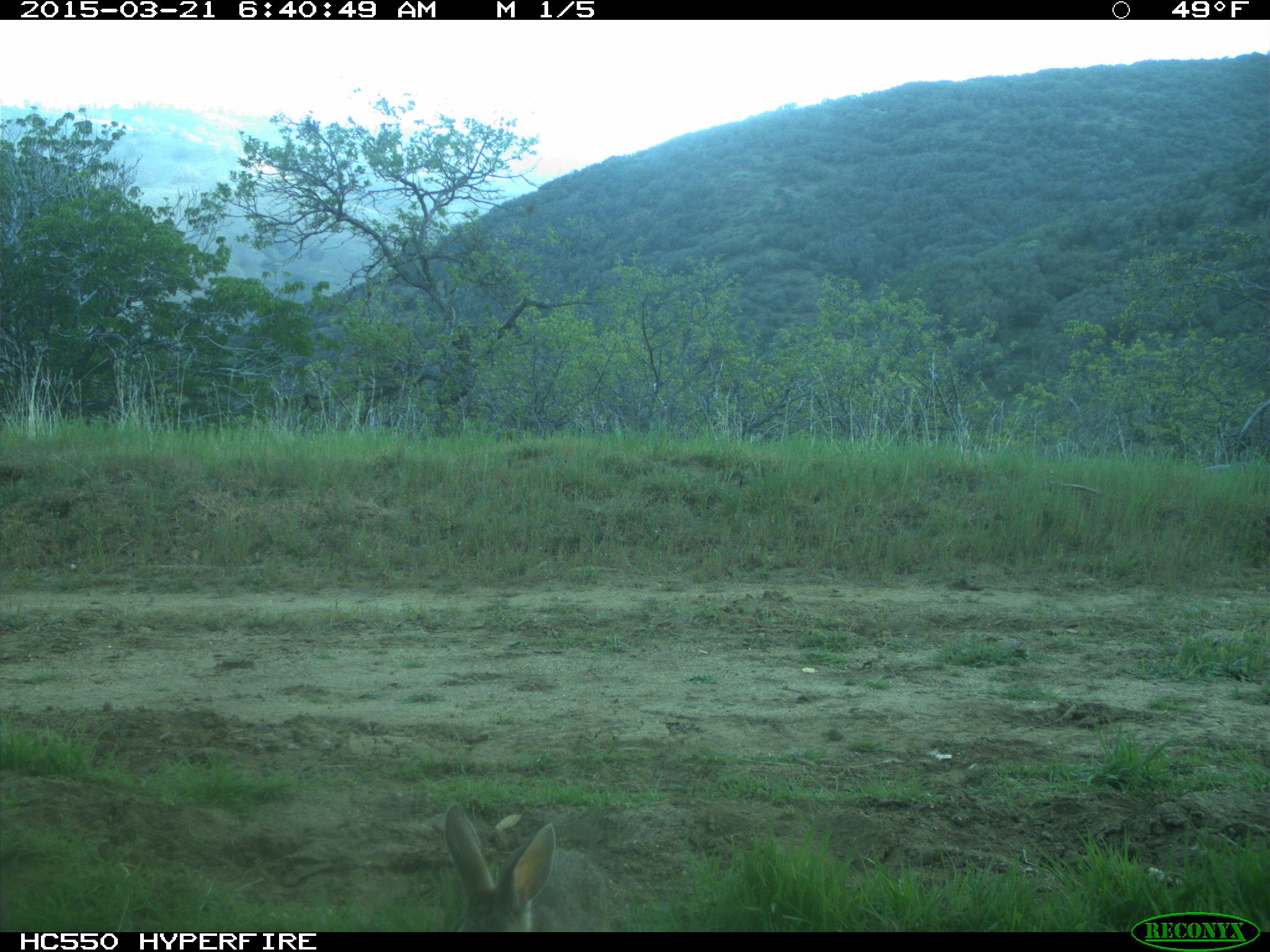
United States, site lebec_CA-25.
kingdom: Animalia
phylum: Chordata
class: Mammalia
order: Lagomorpha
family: Leporidae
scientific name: Leporidae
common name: rabbits and hares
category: unidentified rabbit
Unidentified rabbit (rabbits and hares) (Leporidae).